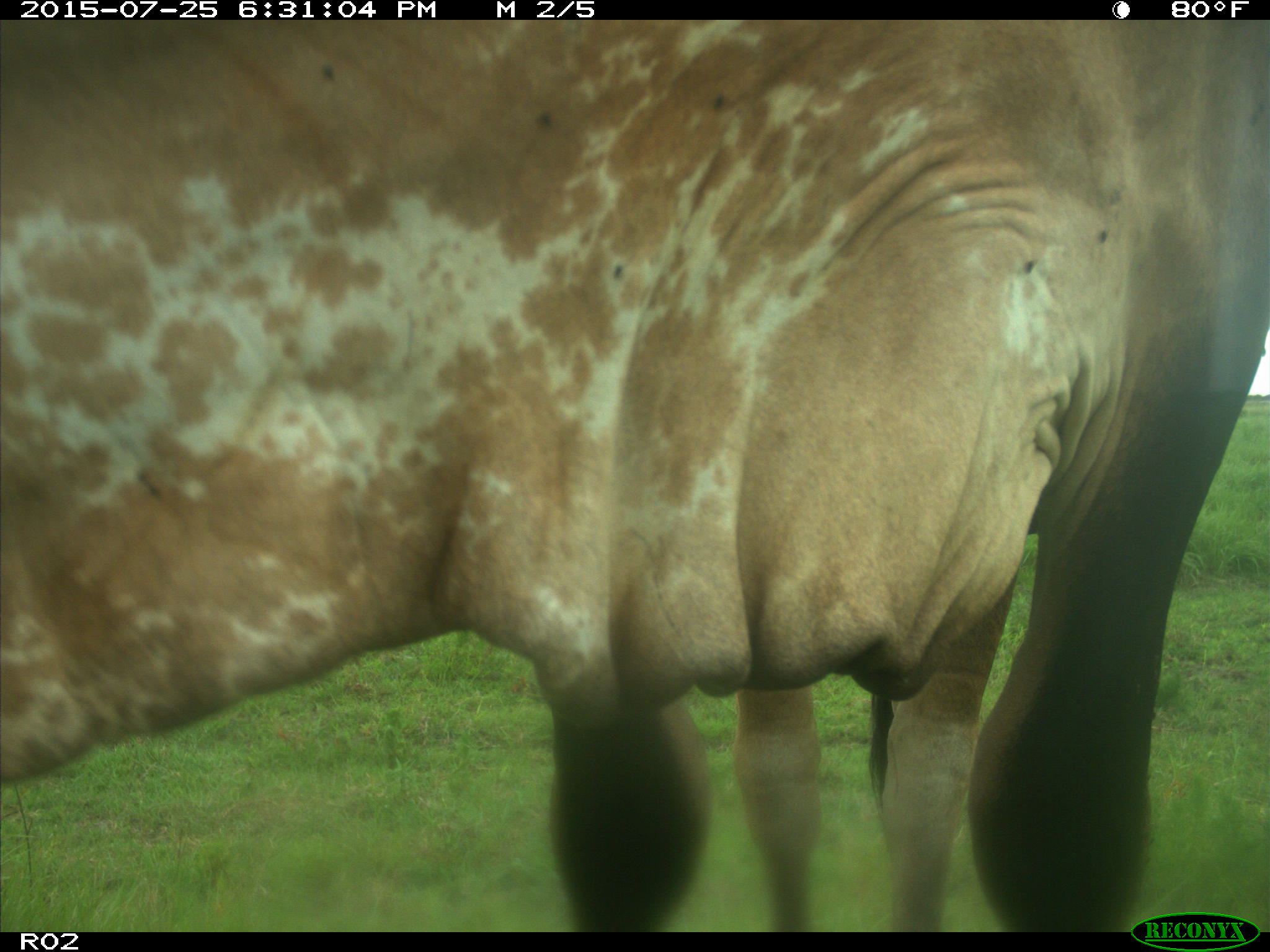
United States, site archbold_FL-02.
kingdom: Animalia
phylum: Chordata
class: Mammalia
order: Artiodactyla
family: Bovidae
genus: Bos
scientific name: Bos taurus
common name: domestic cow